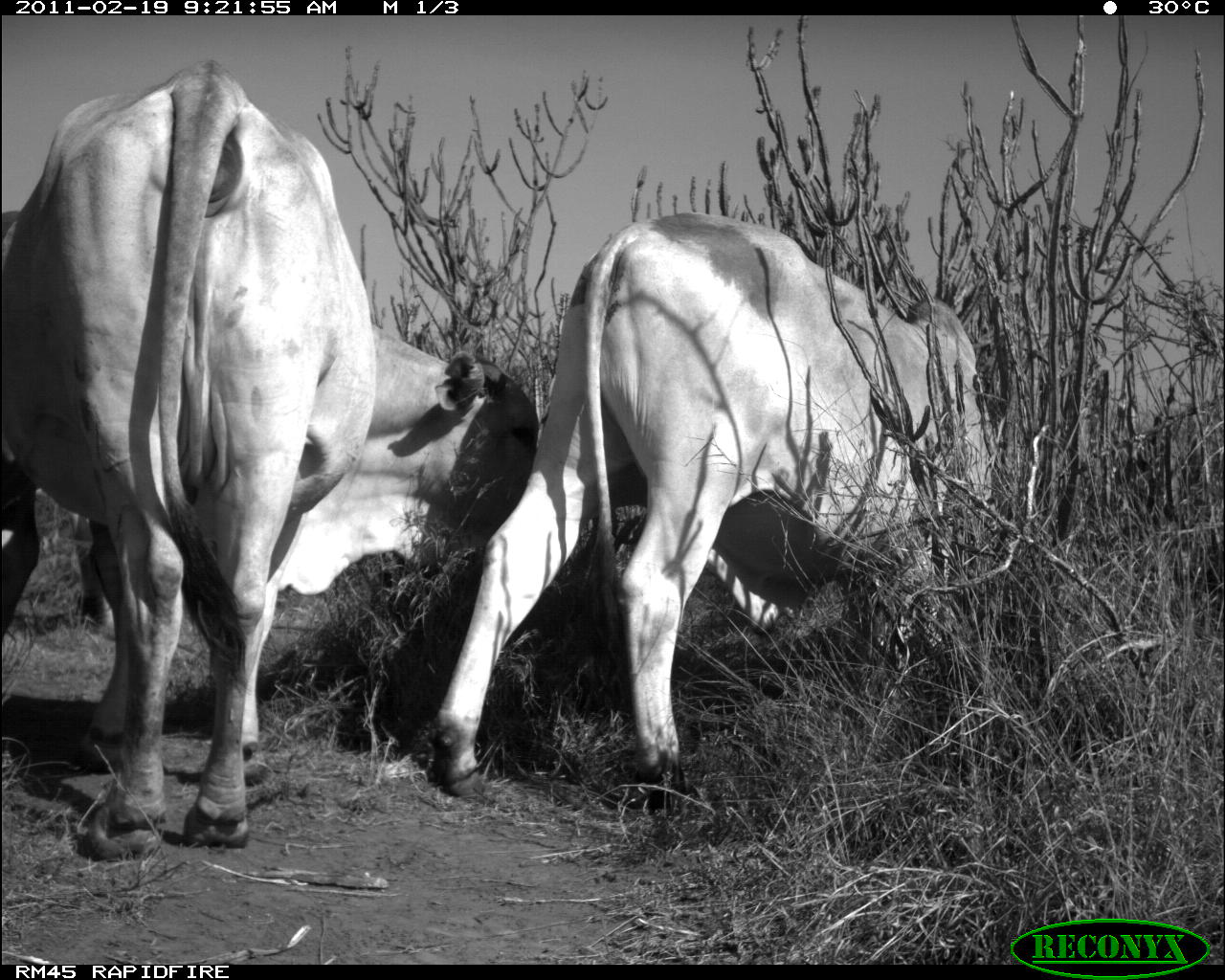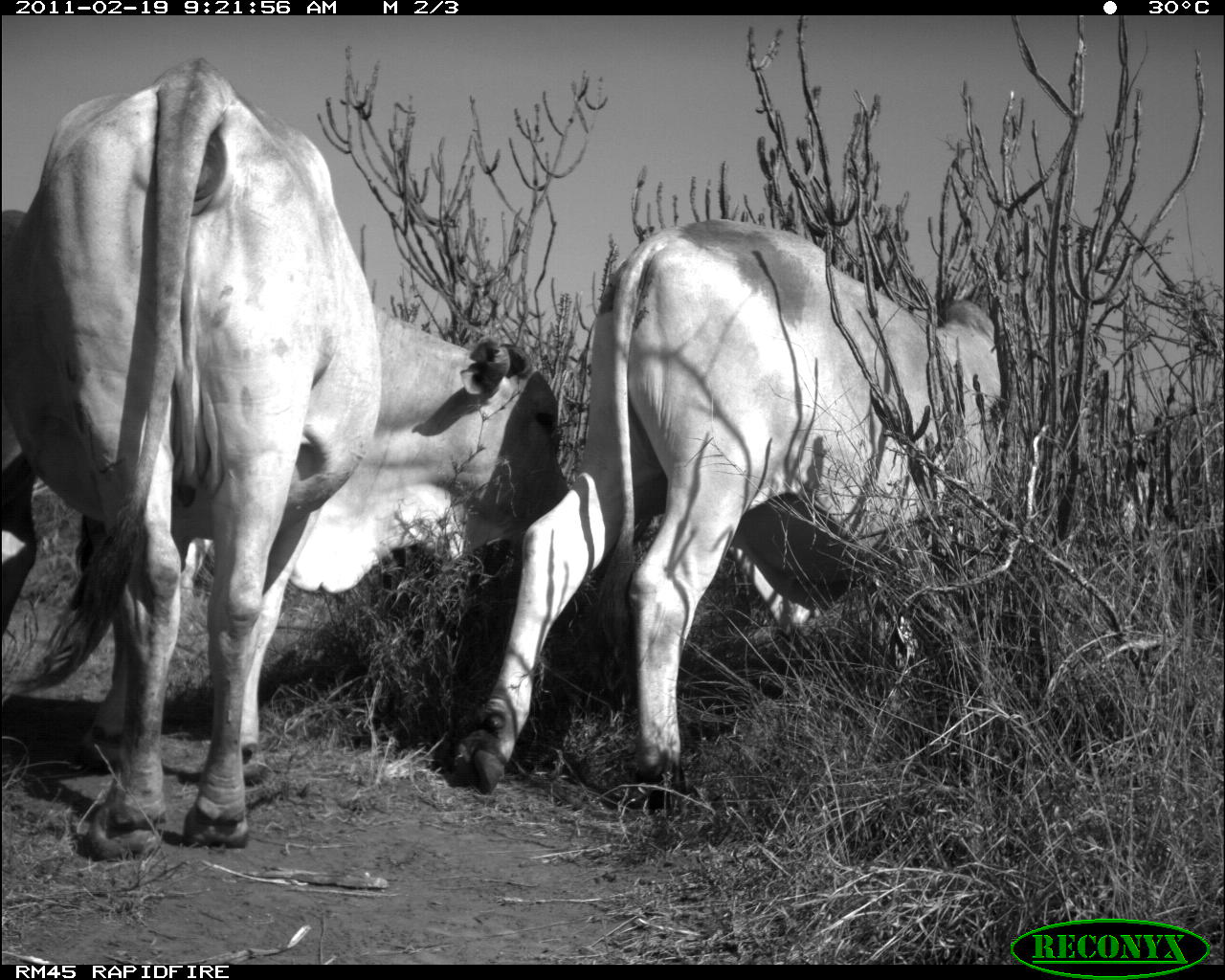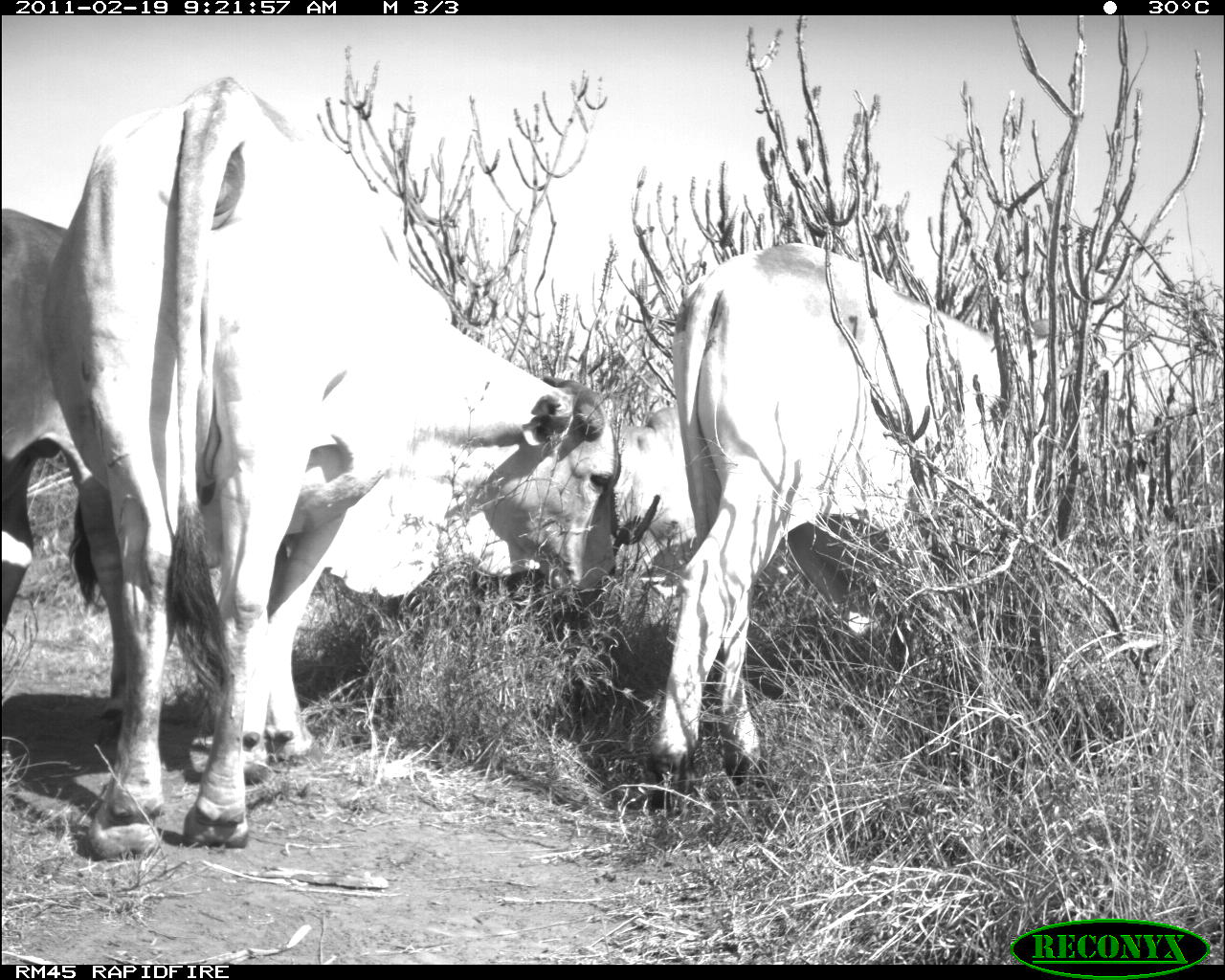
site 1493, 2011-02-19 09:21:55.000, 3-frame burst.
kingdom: Animalia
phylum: Chordata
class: Mammalia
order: Artiodactyla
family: Bovidae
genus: Bos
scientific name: Bos taurus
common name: domestic cattle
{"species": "Bos taurus (domestic cattle)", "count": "3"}